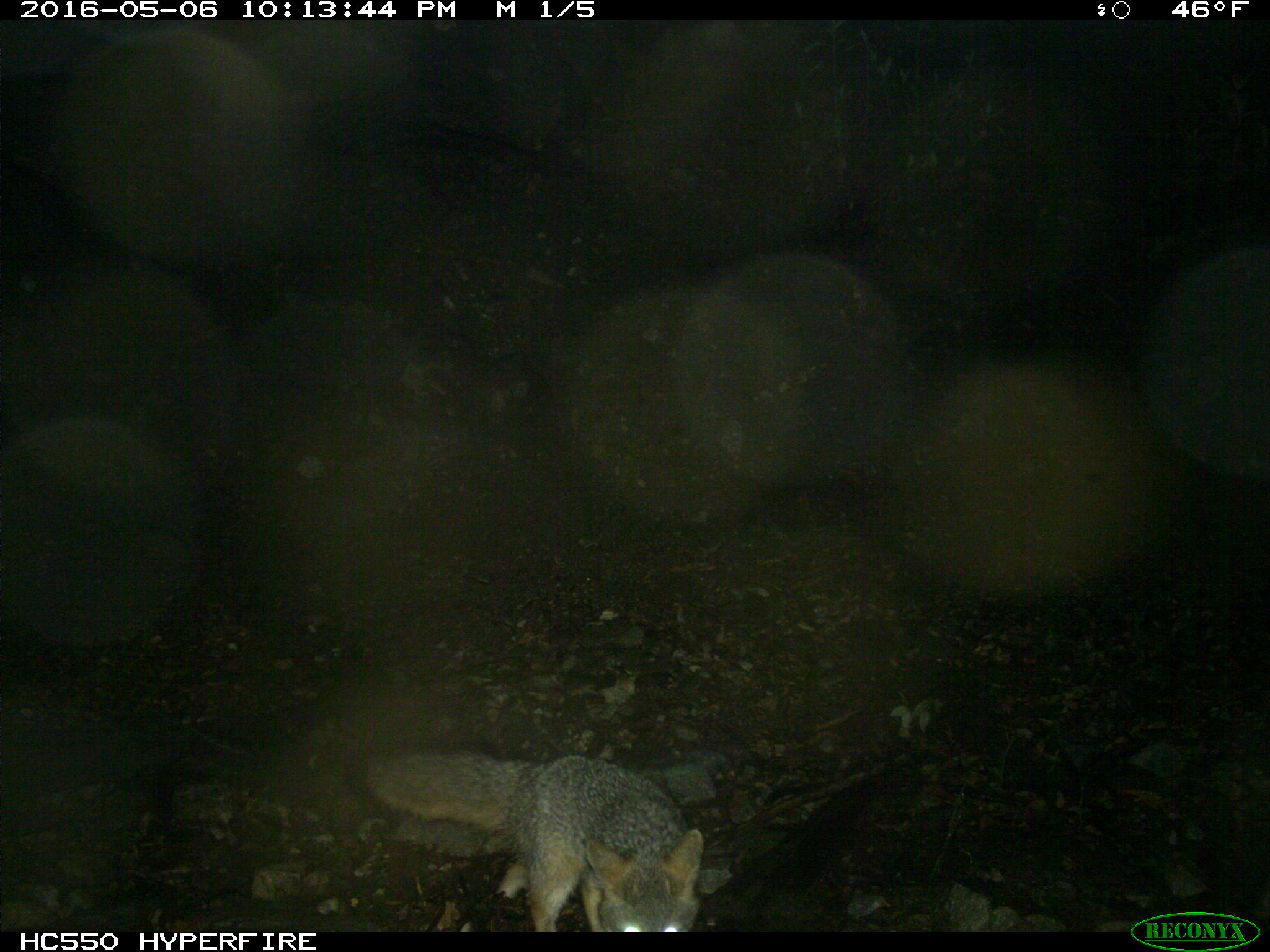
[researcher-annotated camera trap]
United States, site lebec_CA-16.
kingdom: Animalia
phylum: Chordata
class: Mammalia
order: Carnivora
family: Canidae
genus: Urocyon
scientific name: Urocyon cinereoargenteus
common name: gray fox